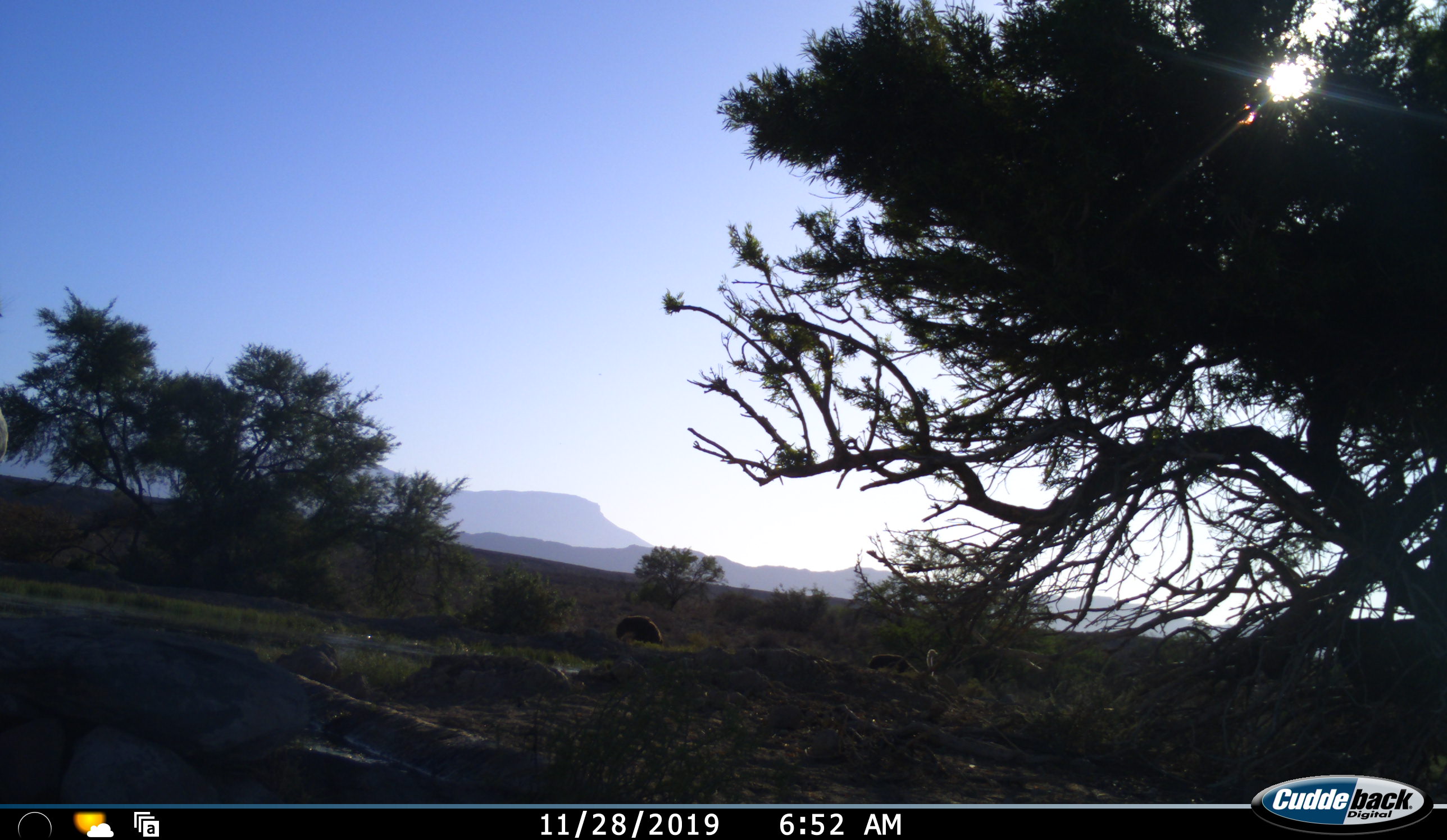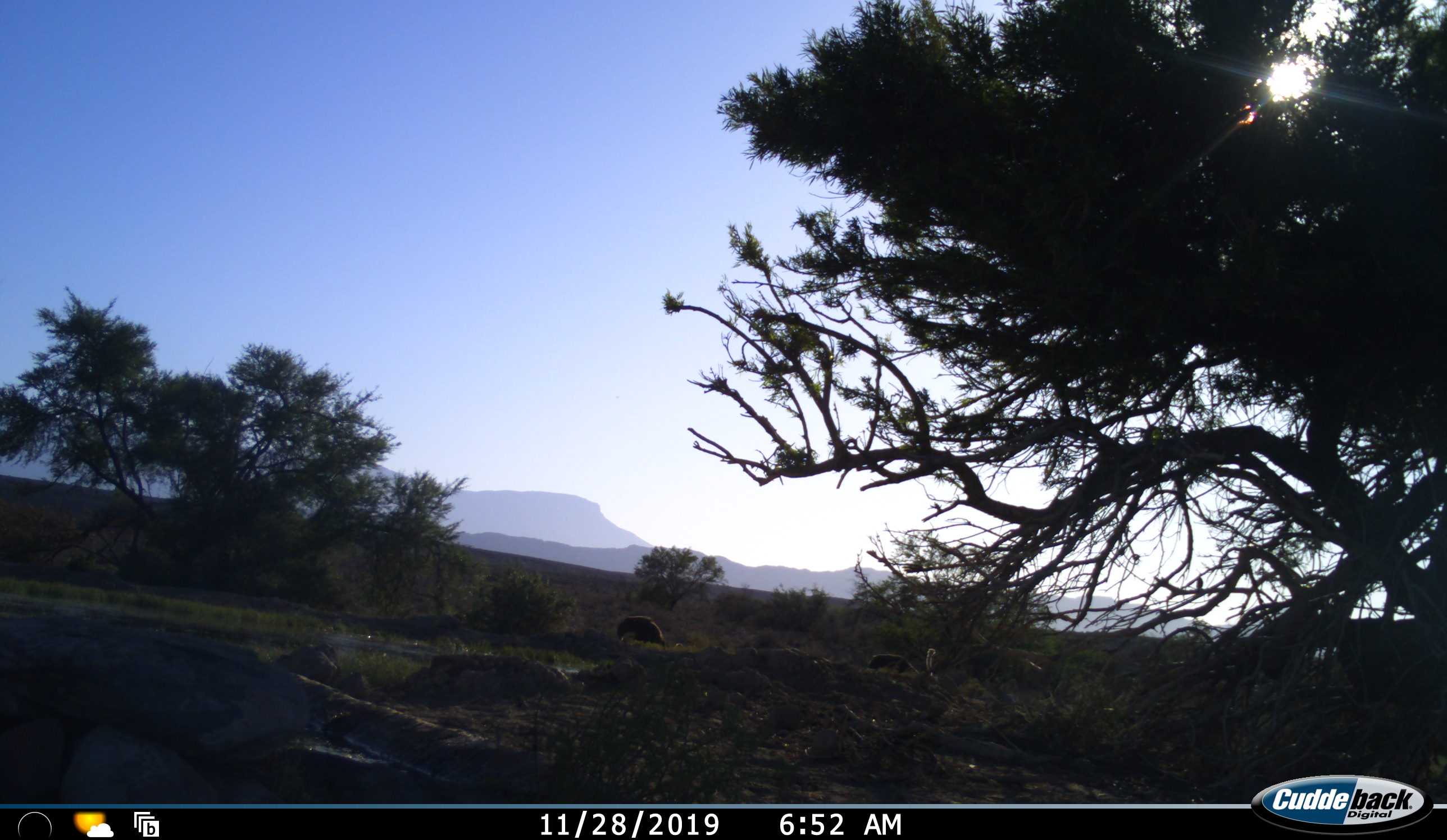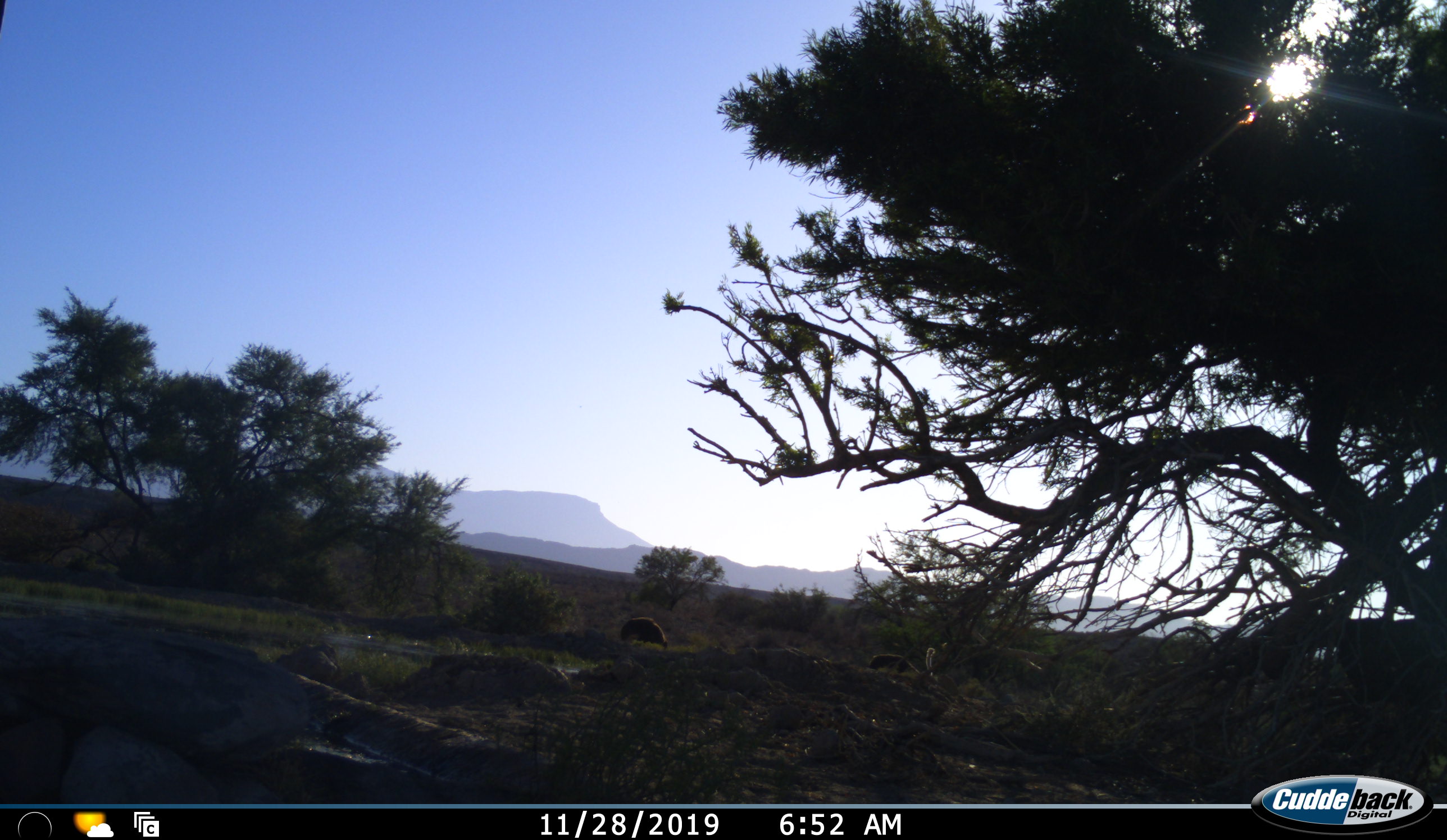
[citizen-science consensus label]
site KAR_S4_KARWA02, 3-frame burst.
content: unidentified animal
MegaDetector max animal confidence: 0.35